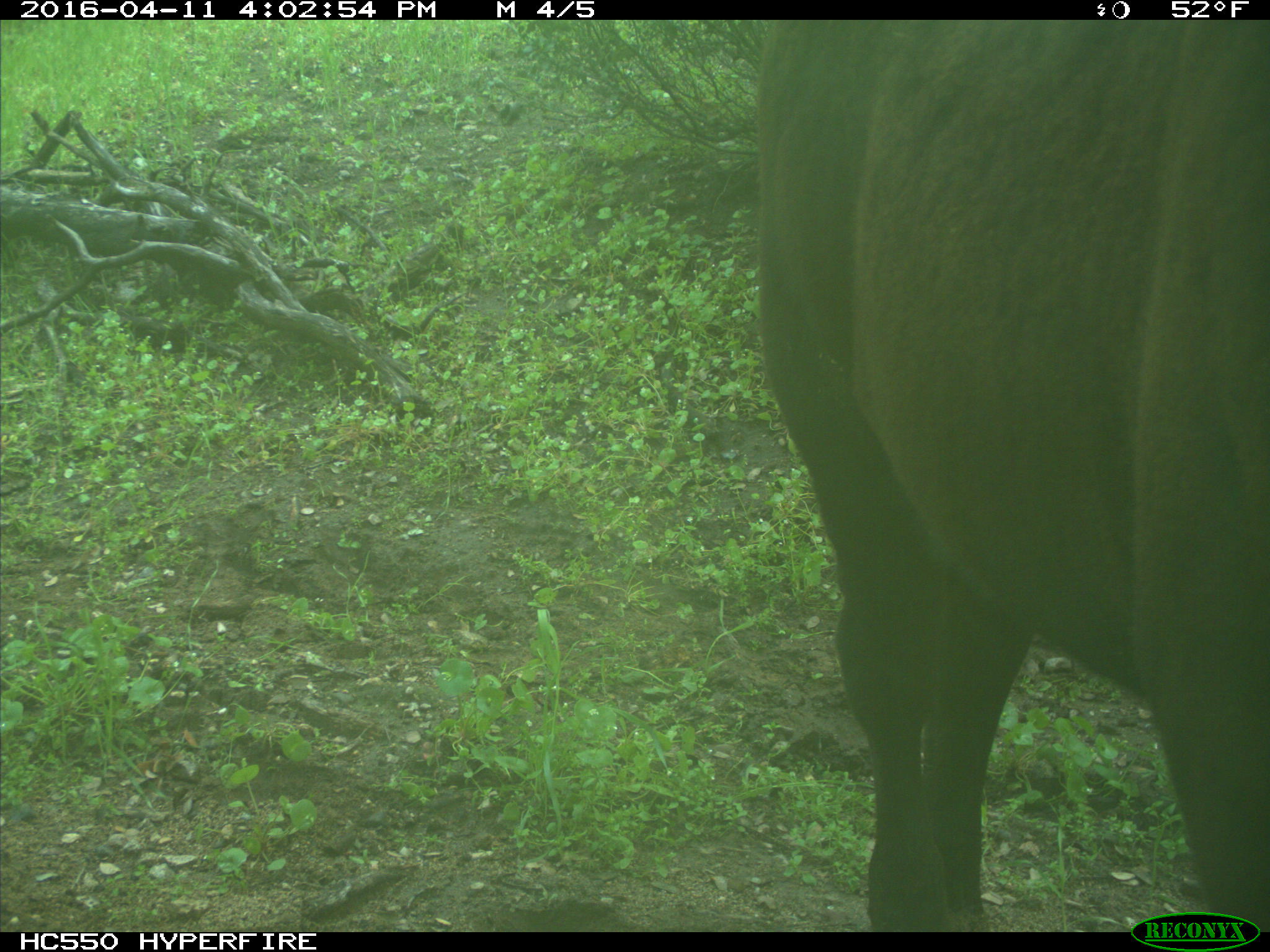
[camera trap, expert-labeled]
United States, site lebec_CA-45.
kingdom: Animalia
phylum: Chordata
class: Mammalia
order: Artiodactyla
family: Bovidae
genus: Bos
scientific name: Bos taurus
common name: domestic cow